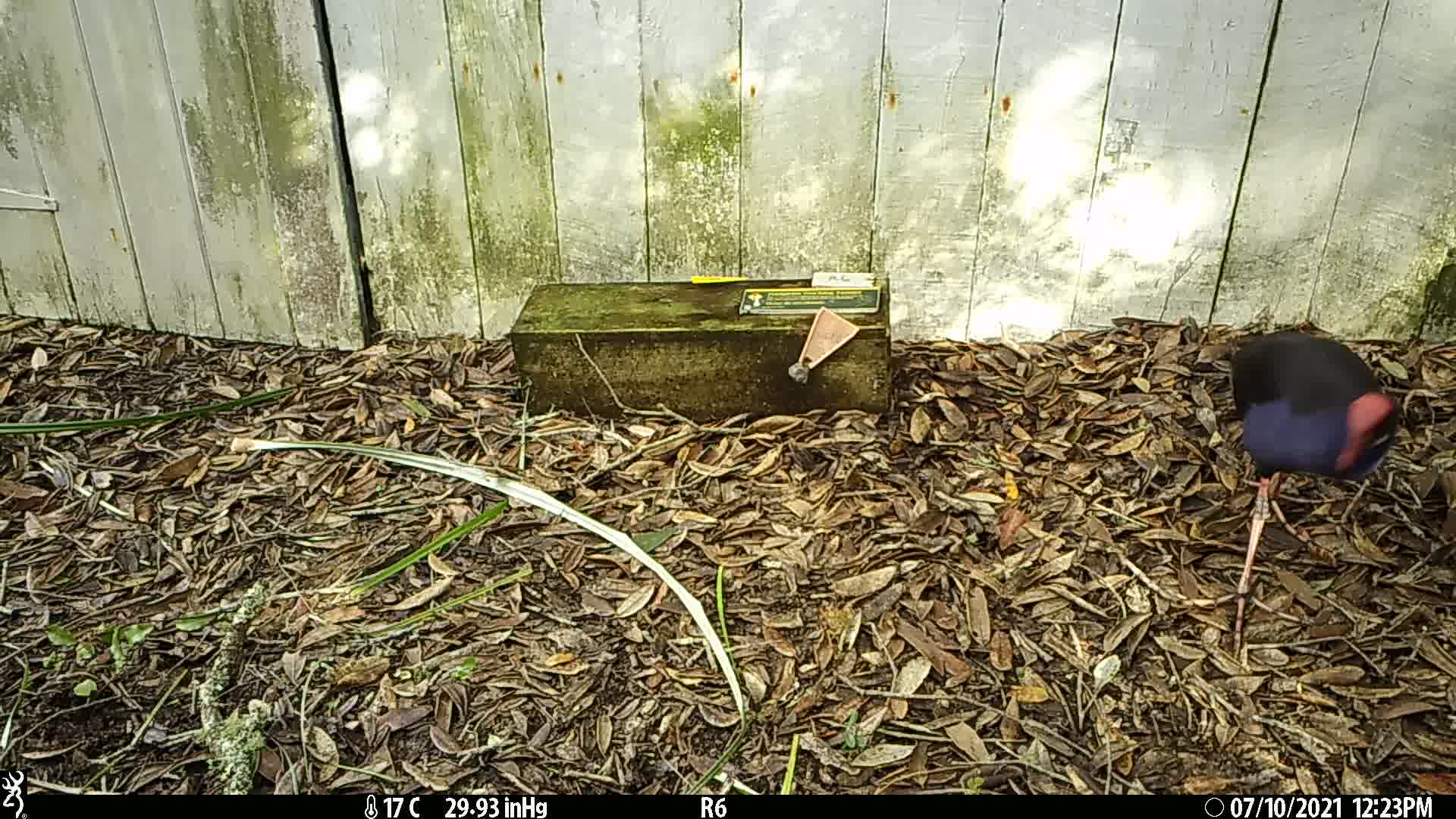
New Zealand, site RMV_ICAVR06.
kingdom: Animalia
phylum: Chordata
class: Aves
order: Gruiformes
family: Rallidae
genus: Porphyrio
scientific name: Porphyrio melanotus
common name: australasian swamphen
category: pukeko